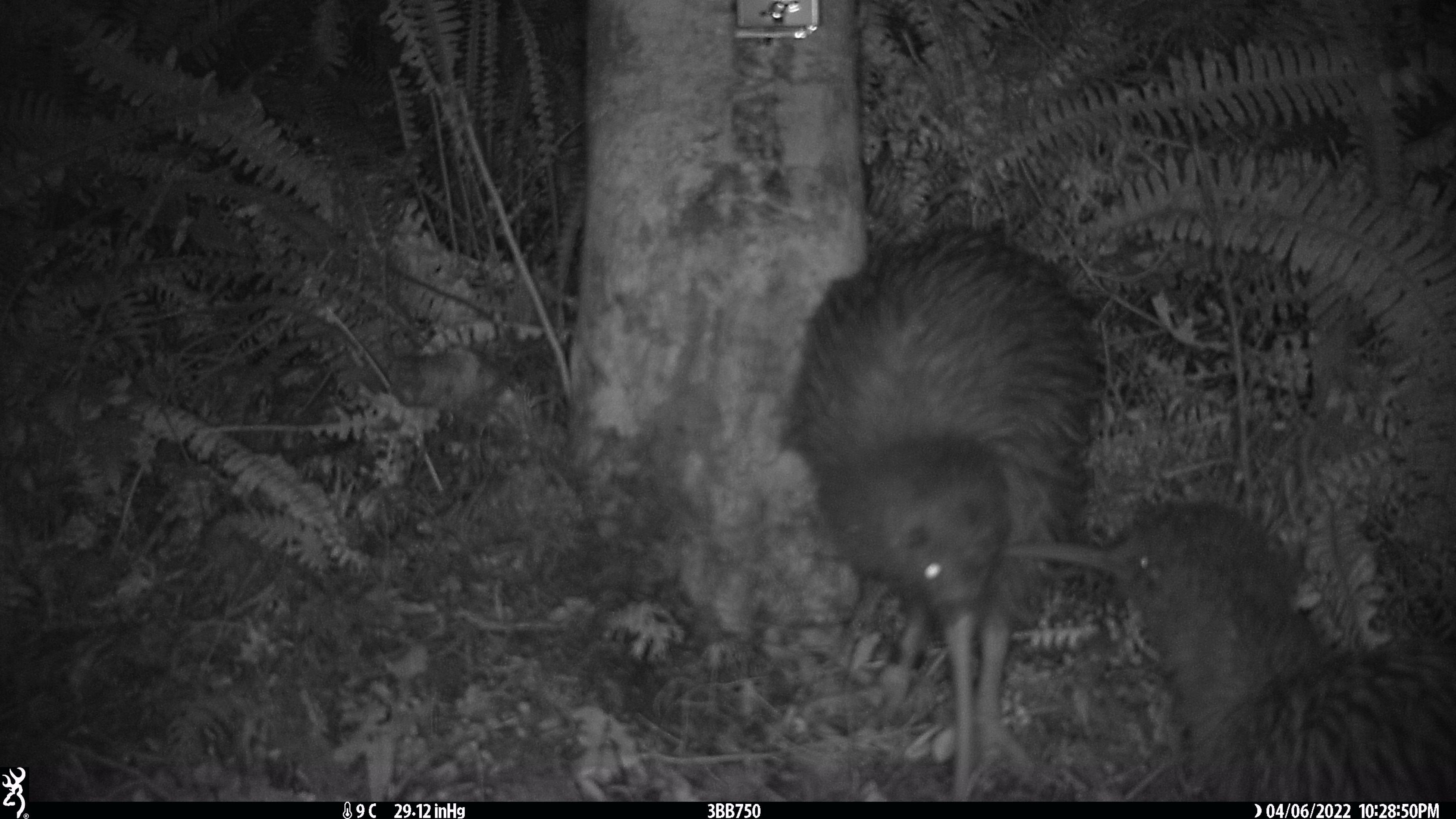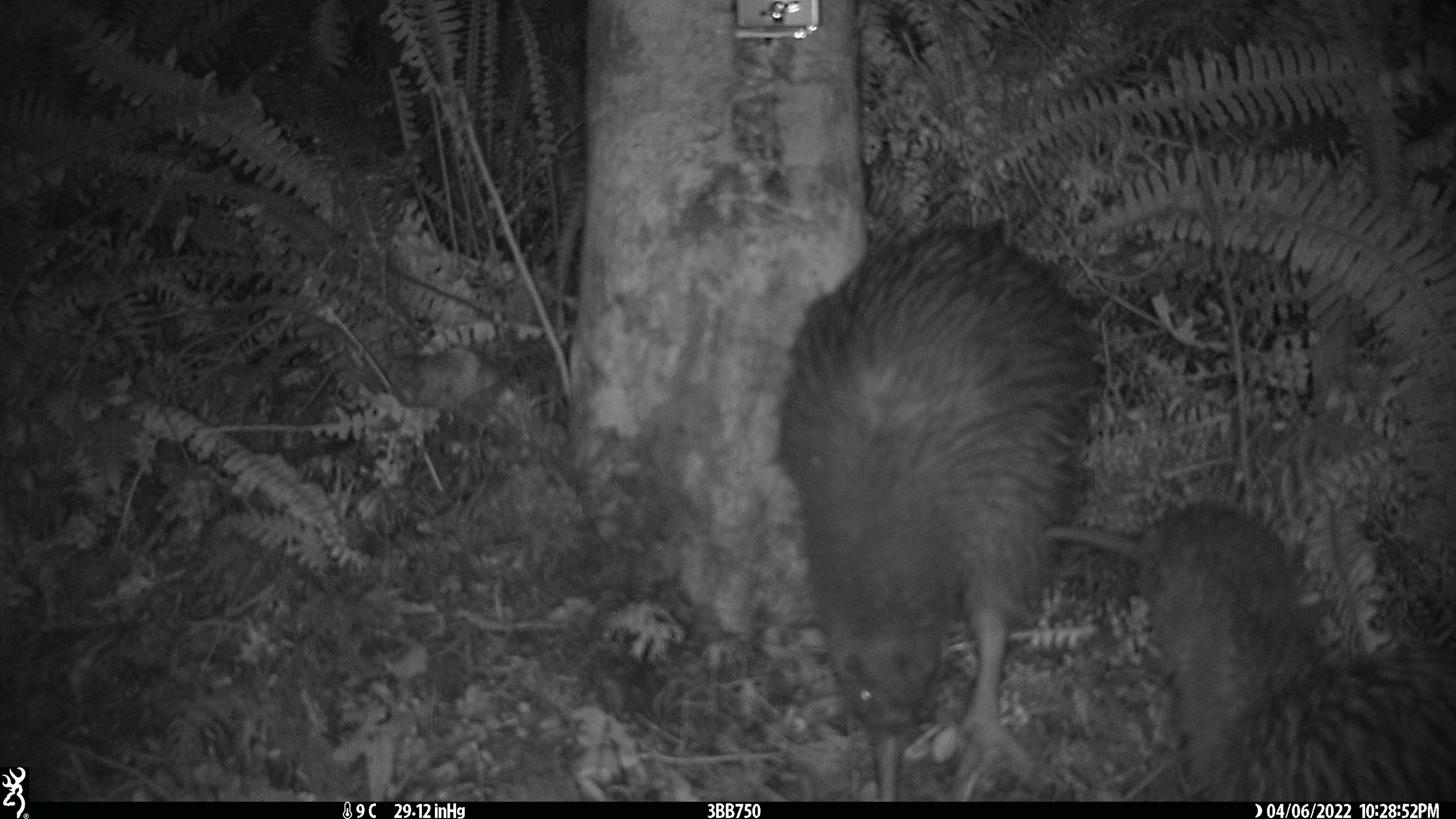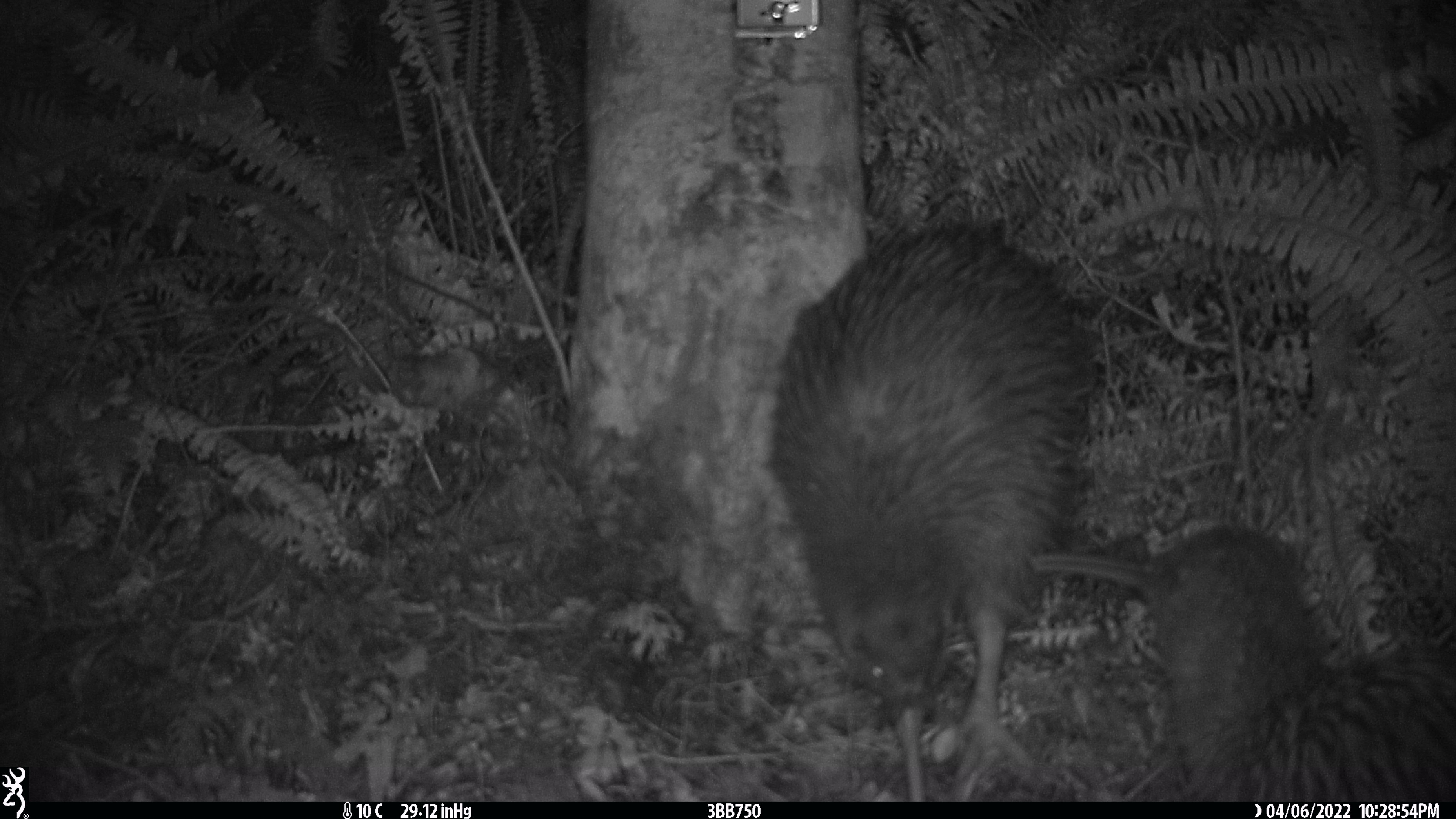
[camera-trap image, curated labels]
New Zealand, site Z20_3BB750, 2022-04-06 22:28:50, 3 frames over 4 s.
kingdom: Animalia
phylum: Chordata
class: Aves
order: Apterygiformes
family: Apterygidae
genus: Apteryx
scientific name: Apteryx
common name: kiwi